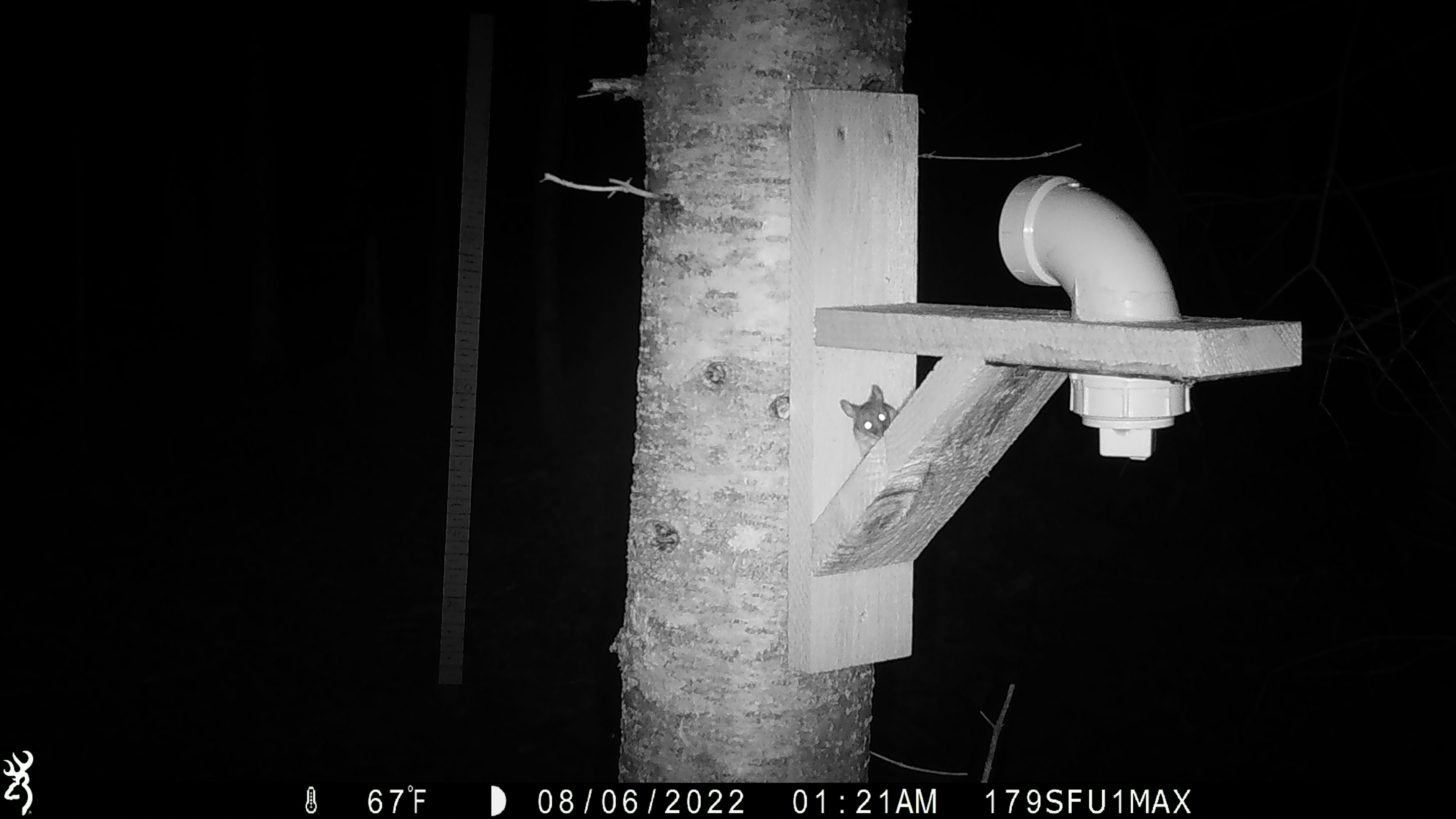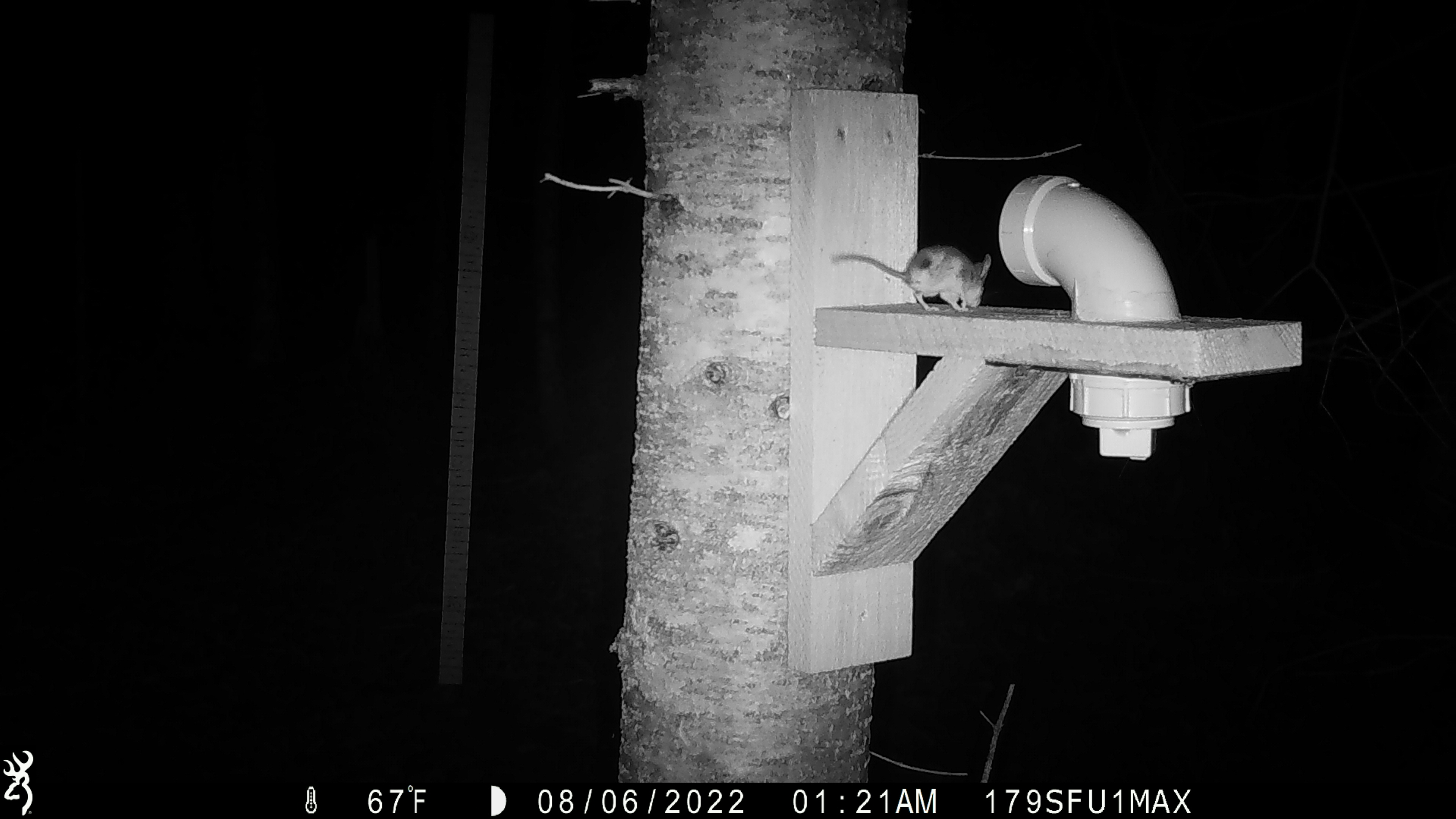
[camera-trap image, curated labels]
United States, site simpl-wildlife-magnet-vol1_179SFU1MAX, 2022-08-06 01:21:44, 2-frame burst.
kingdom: Animalia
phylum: Chordata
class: Mammalia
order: Rodentia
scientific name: Rodentia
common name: mouse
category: mouse sp.